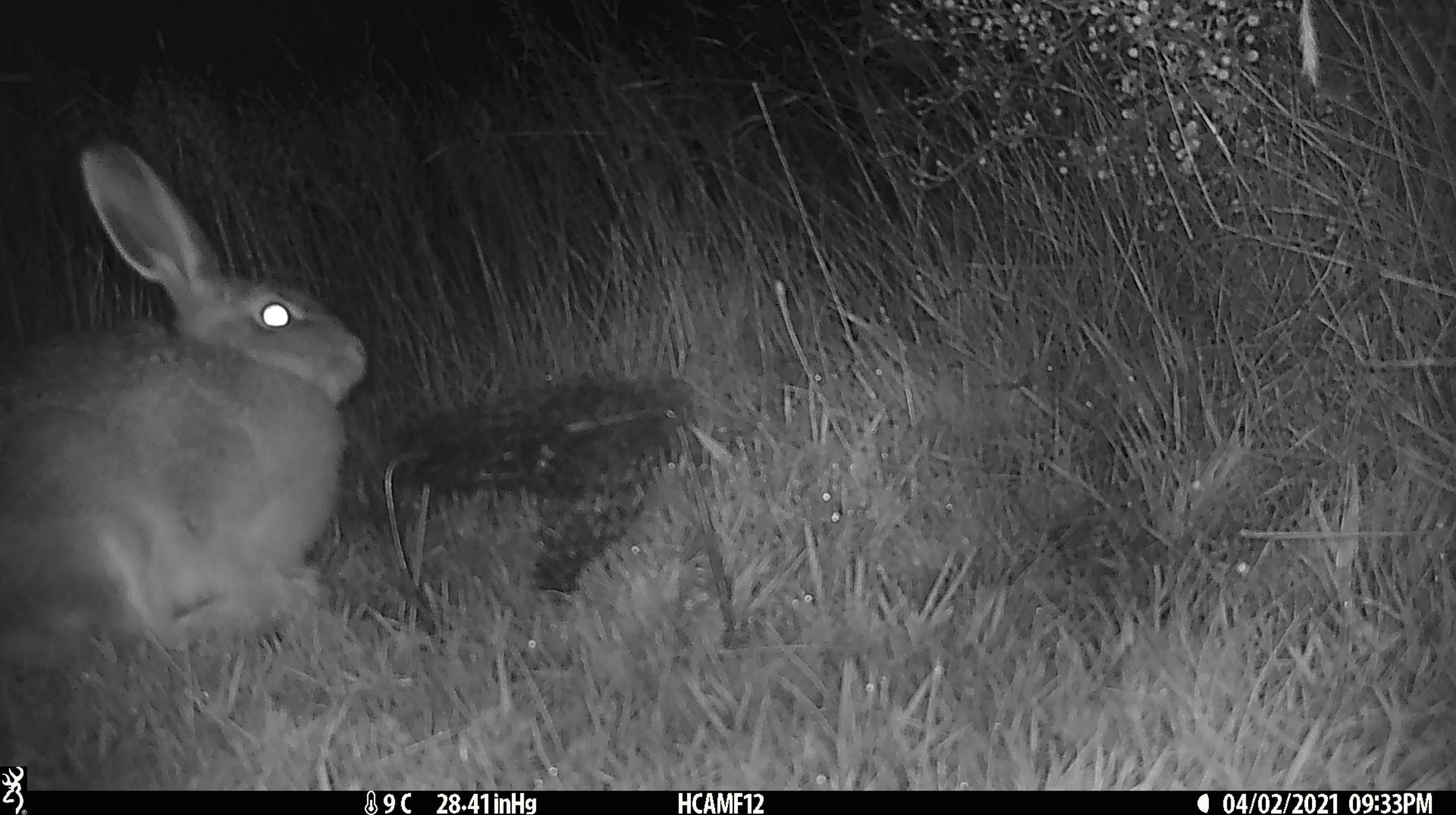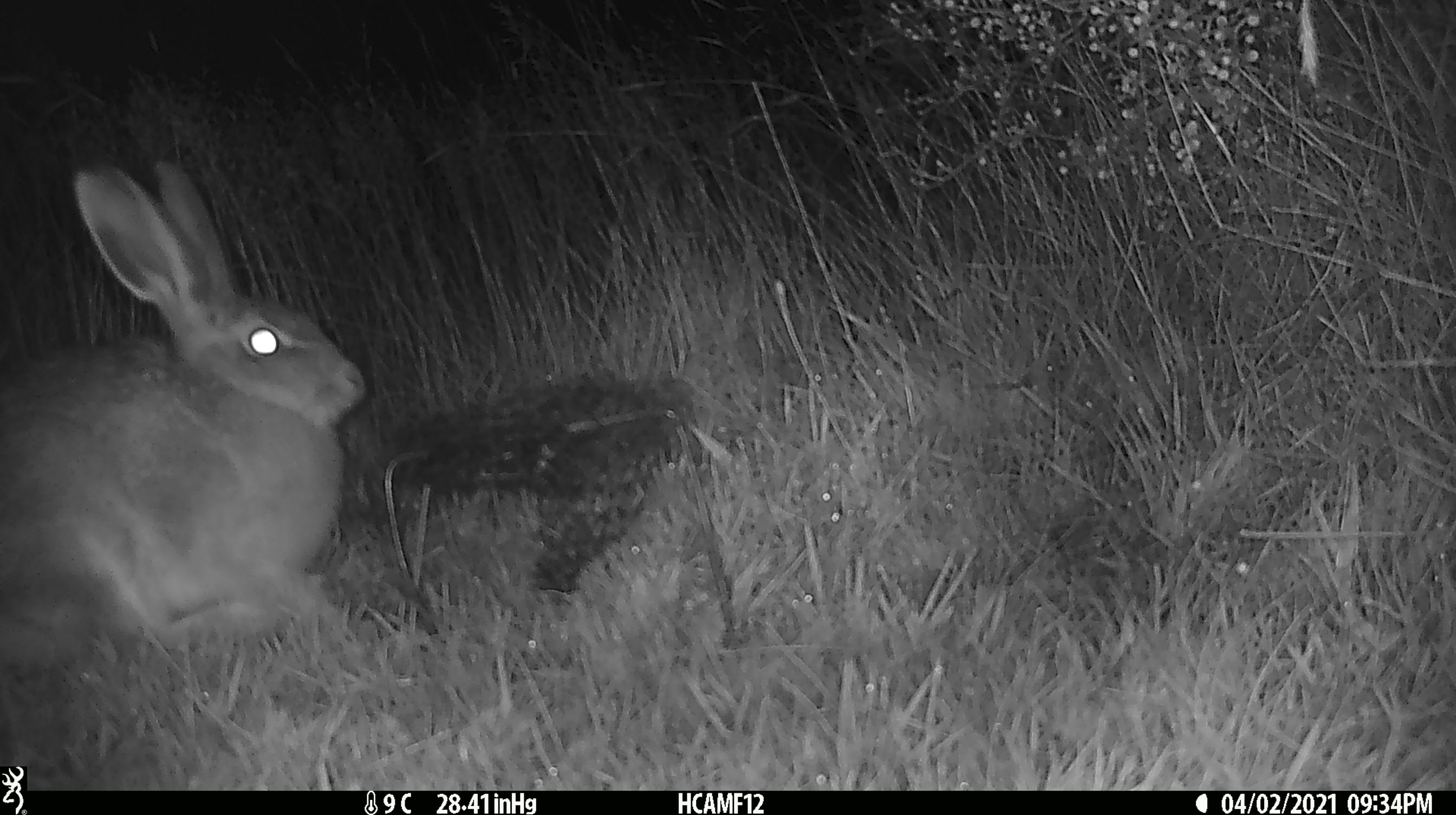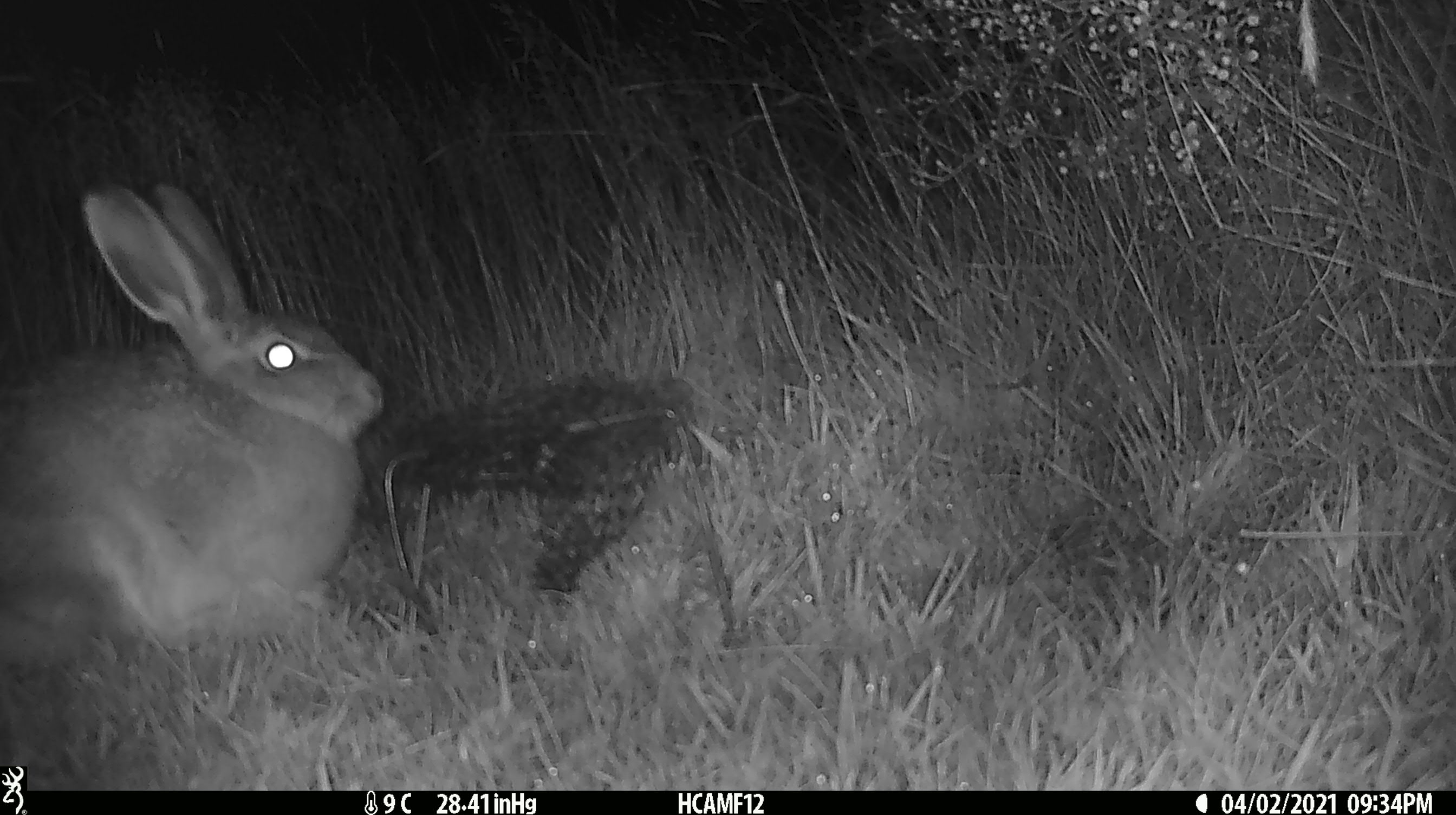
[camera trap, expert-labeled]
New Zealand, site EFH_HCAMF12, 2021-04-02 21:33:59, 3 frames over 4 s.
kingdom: Animalia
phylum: Chordata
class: Mammalia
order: Lagomorpha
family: Leporidae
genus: Lepus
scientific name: Lepus europaeus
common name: brown hare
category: hare